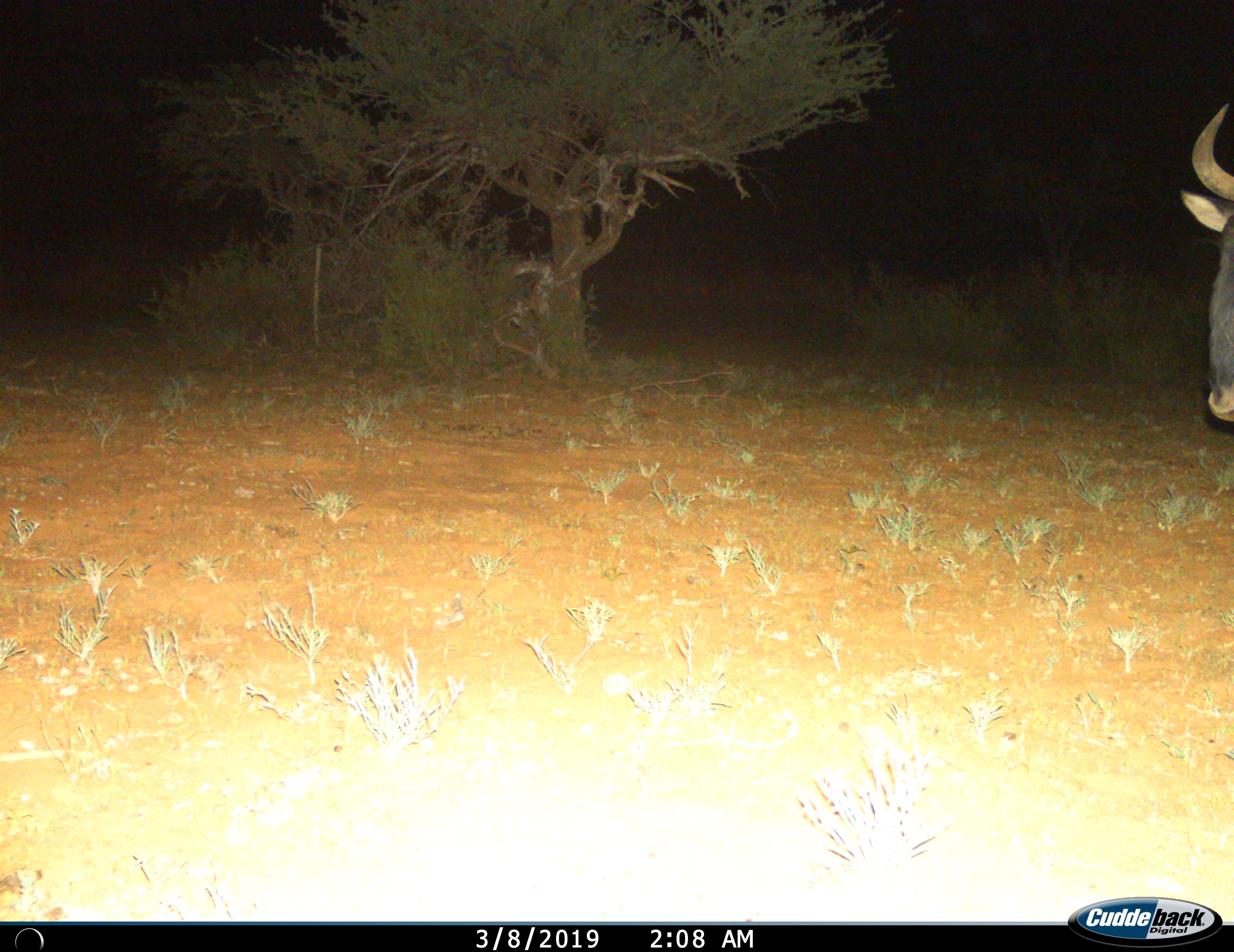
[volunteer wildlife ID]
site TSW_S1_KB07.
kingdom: Animalia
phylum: Chordata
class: Mammalia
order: Artiodactyla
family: Bovidae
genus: Connochaetes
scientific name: Connochaetes taurinus taurinus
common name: blue wildebeest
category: wildebeestblue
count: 1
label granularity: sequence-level